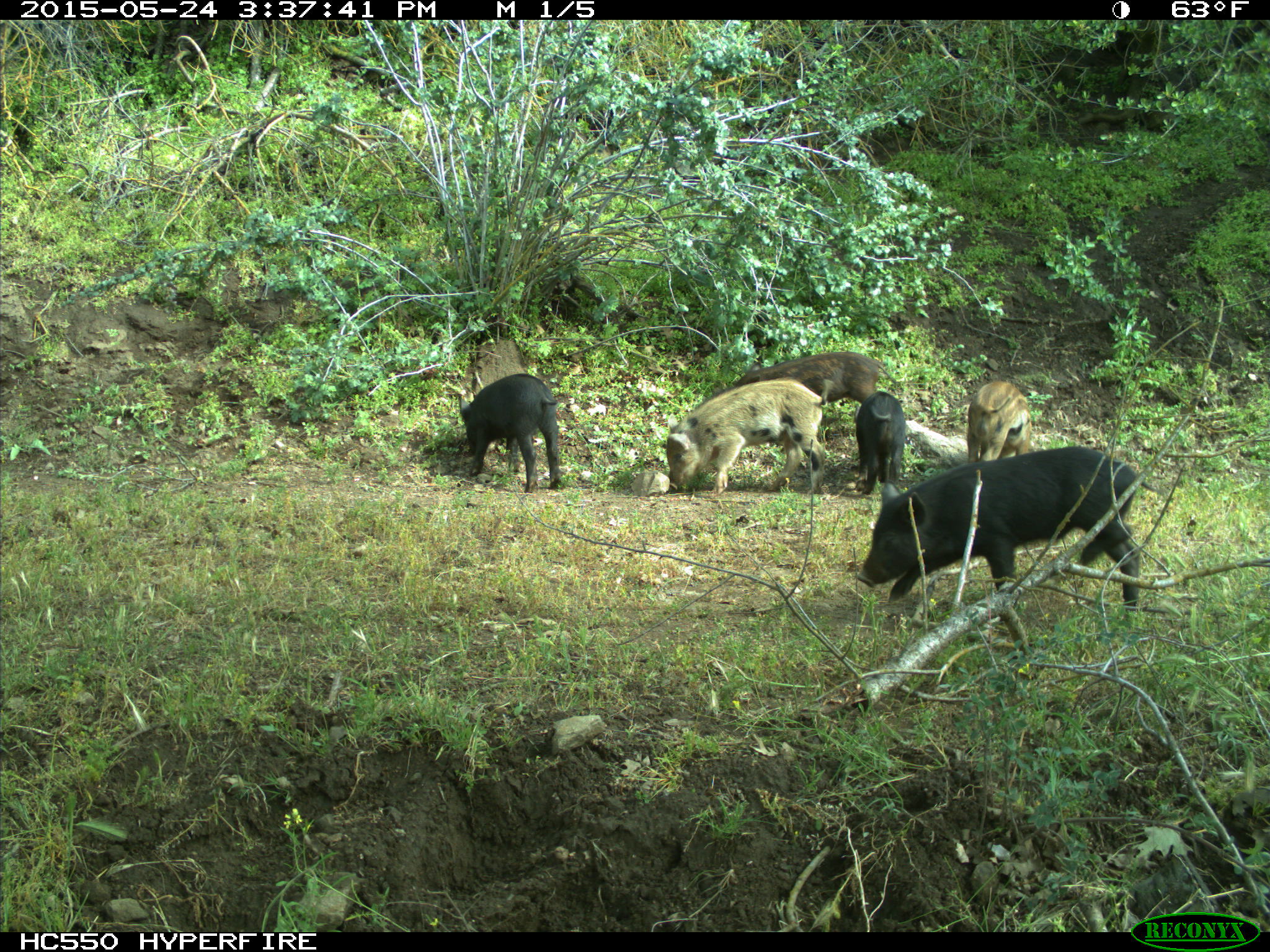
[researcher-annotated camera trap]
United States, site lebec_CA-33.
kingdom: Animalia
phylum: Chordata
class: Mammalia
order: Artiodactyla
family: Suidae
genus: Sus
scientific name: Sus scrofa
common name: wild boar